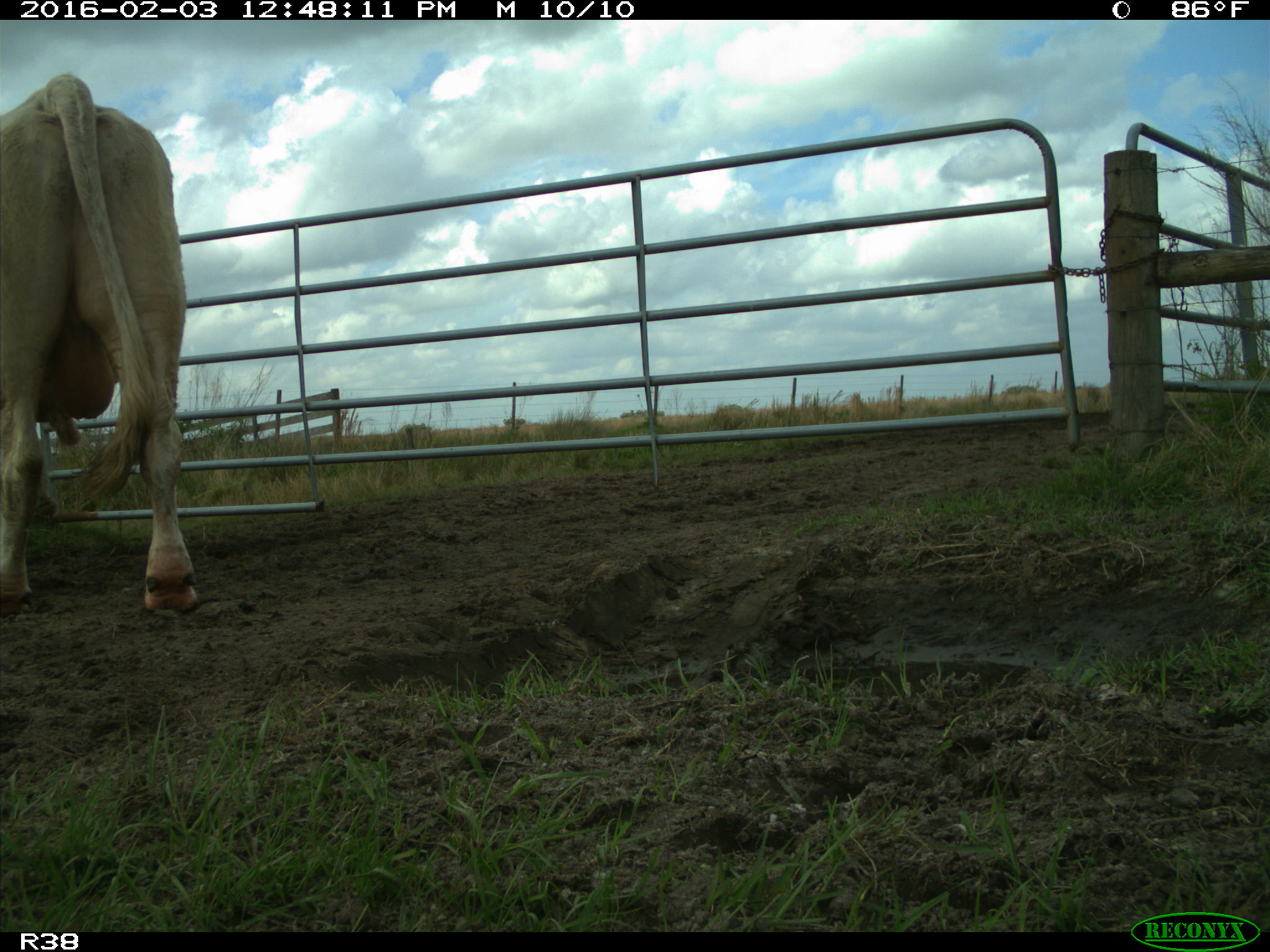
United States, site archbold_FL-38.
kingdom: Animalia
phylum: Chordata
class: Mammalia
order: Artiodactyla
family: Bovidae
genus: Bos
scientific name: Bos taurus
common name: domestic cow